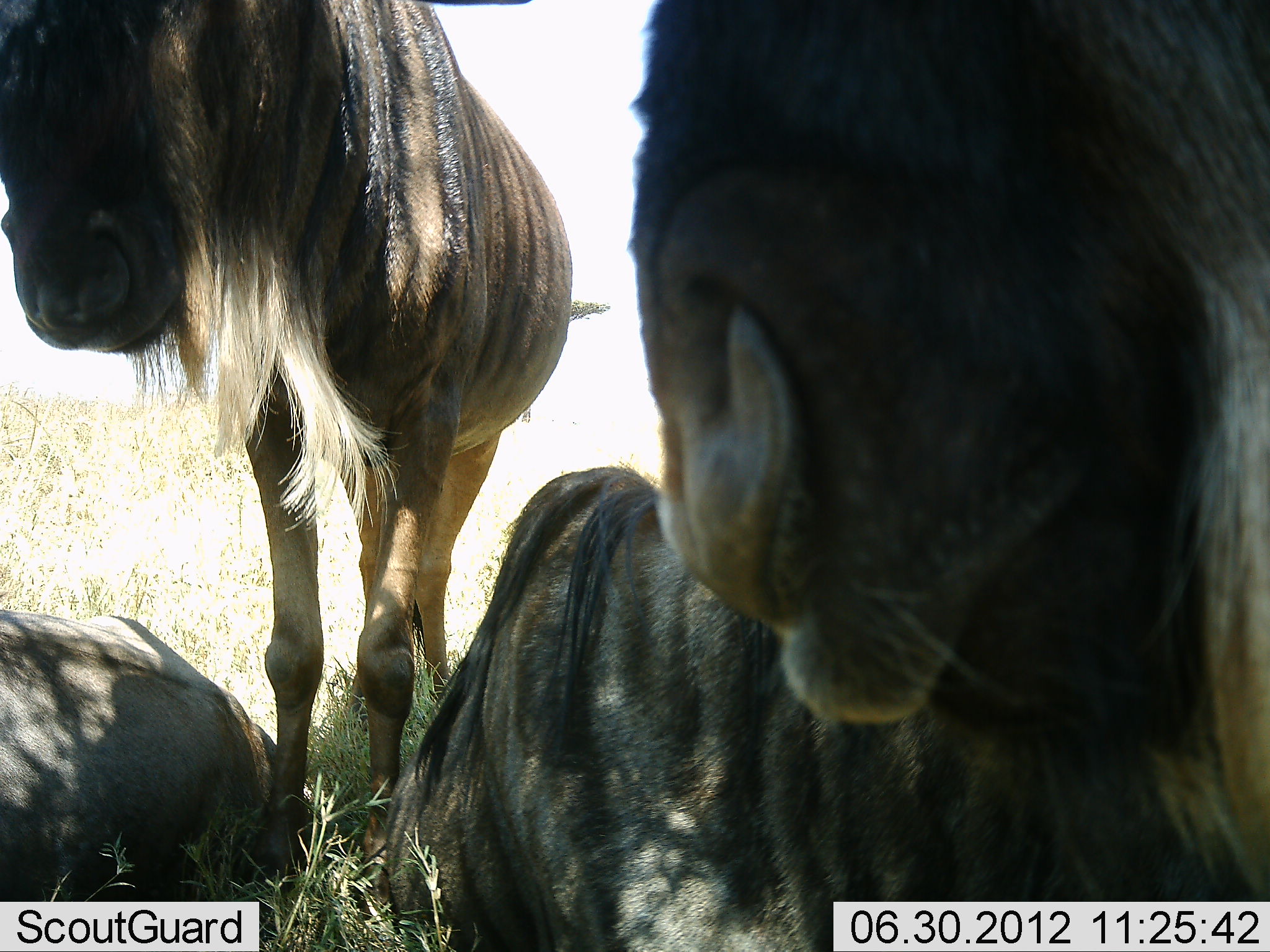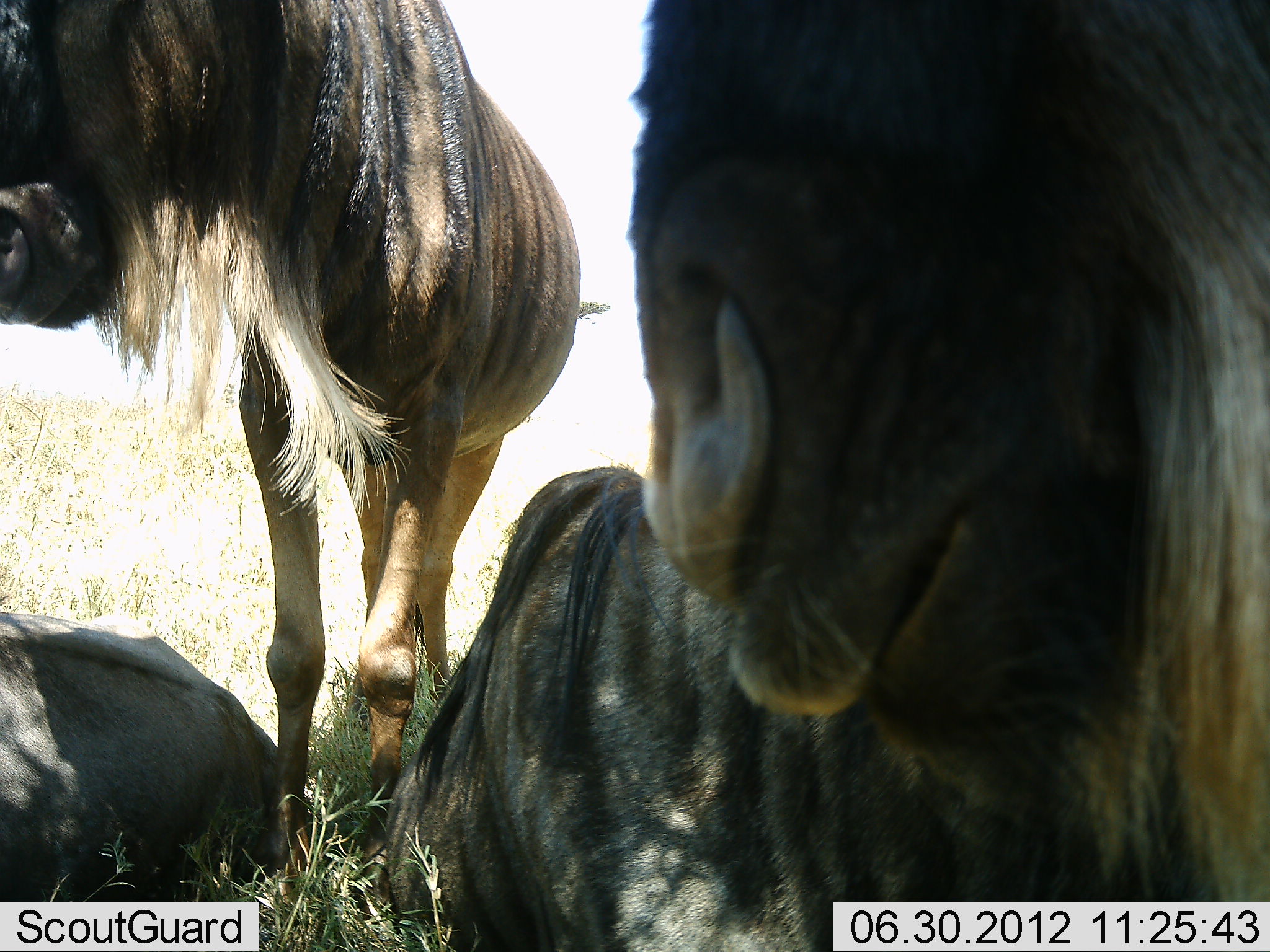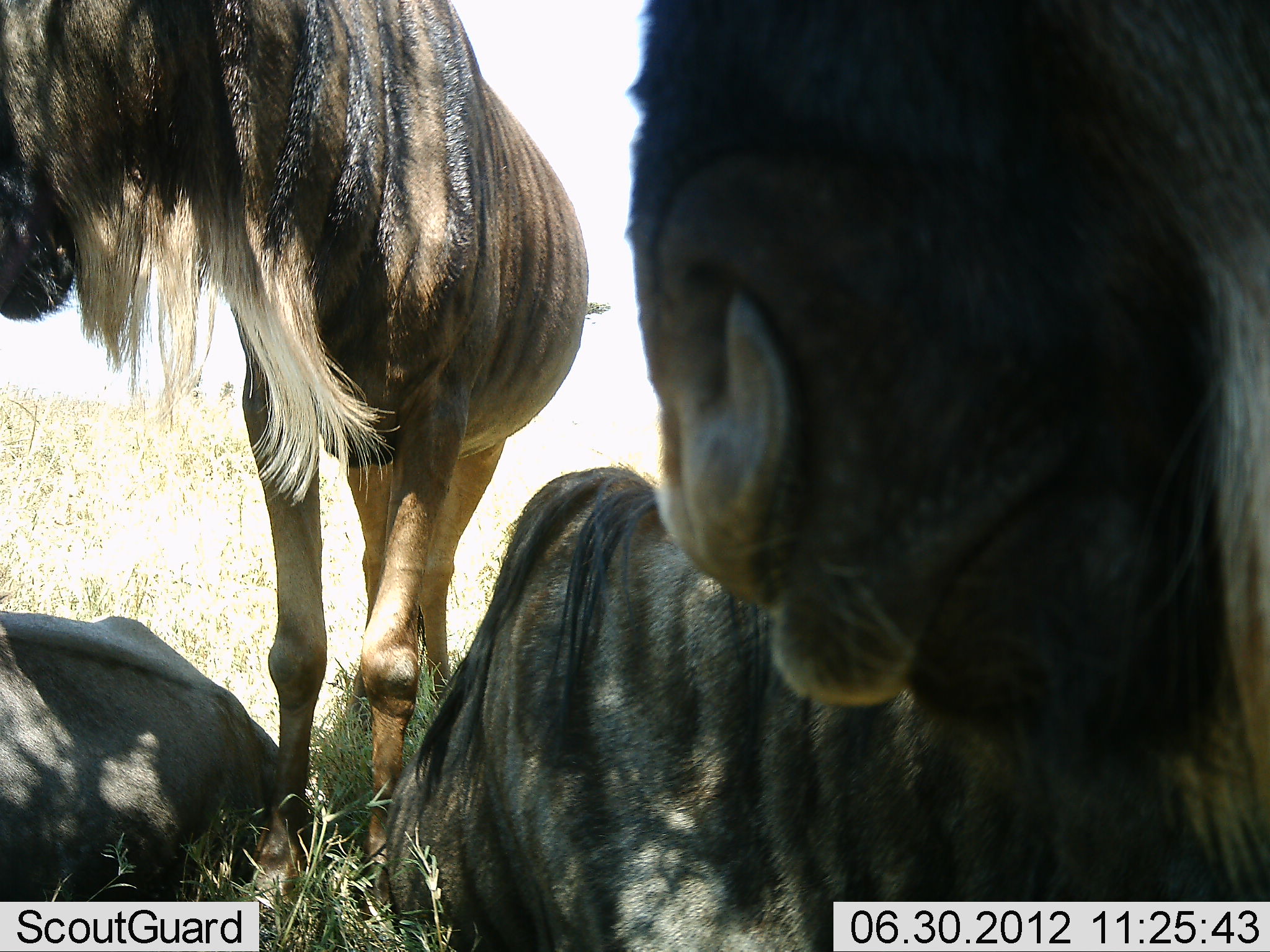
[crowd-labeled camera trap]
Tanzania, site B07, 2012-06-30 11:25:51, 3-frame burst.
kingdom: Animalia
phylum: Chordata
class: Mammalia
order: Artiodactyla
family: Bovidae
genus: Connochaetes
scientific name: Connochaetes taurinus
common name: blue wildebeest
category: wildebeest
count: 4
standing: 70%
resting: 100%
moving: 0%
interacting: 0%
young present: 0%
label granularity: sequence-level